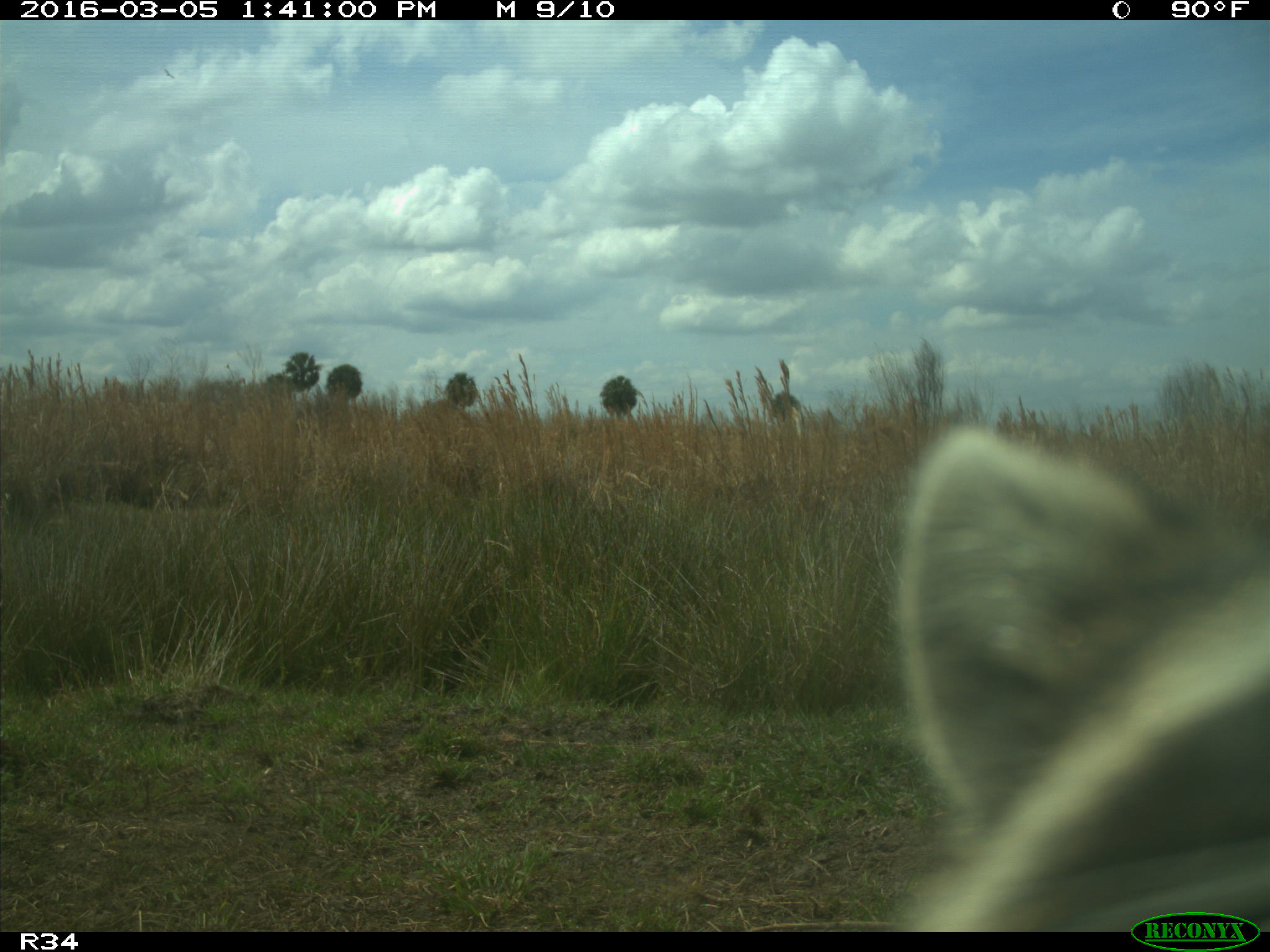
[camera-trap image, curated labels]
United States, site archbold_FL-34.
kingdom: Animalia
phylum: Chordata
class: Mammalia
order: Carnivora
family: Procyonidae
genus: Procyon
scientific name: Procyon lotor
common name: common raccoon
Procyon lotor (common raccoon).